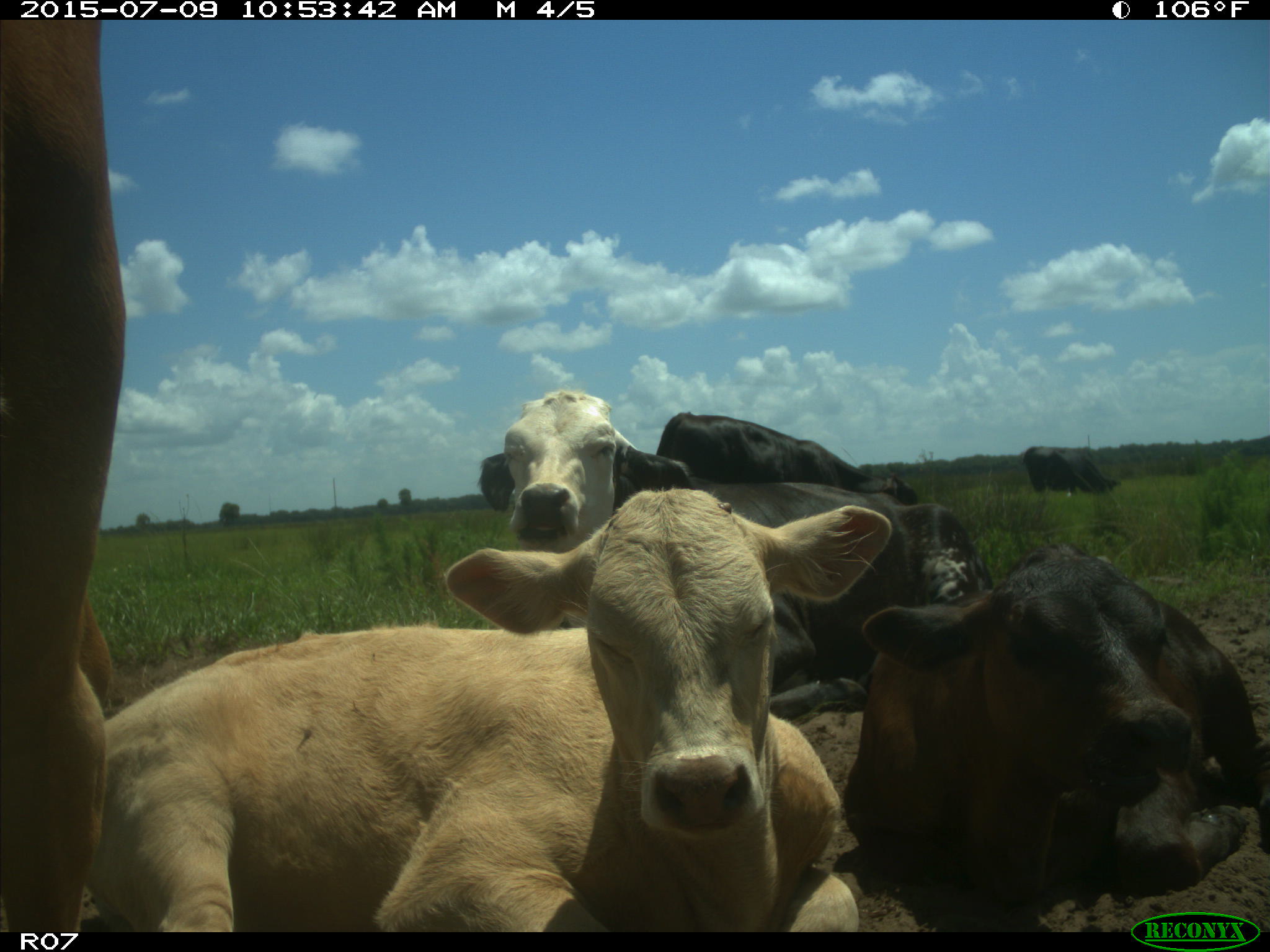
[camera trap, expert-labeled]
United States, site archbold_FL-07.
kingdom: Animalia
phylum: Chordata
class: Mammalia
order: Artiodactyla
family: Bovidae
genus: Bos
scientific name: Bos taurus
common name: domestic cow